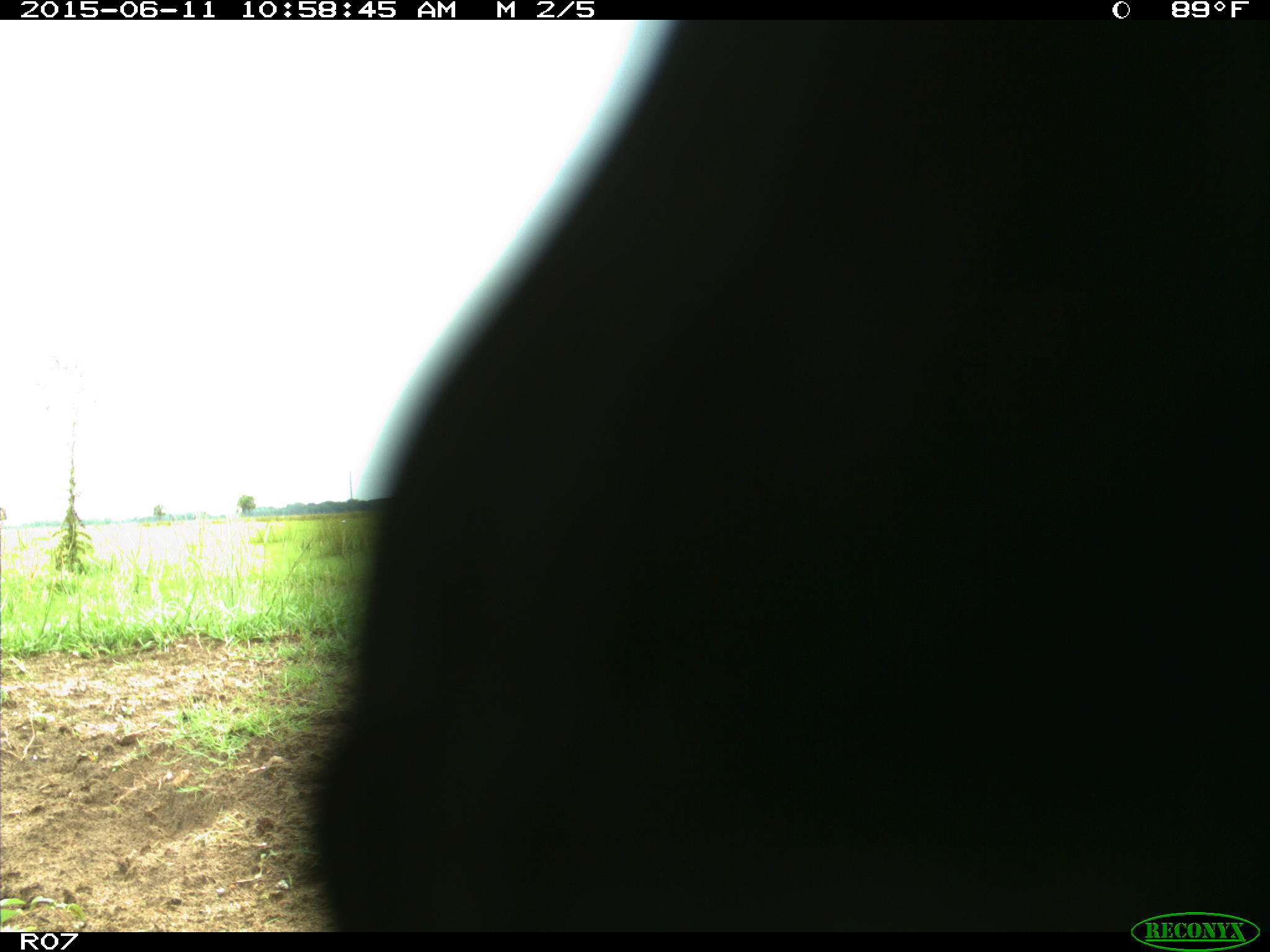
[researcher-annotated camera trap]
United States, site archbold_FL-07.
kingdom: Animalia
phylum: Chordata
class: Mammalia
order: Artiodactyla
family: Bovidae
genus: Bos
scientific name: Bos taurus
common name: domestic cow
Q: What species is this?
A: Bos taurus (domestic cow).